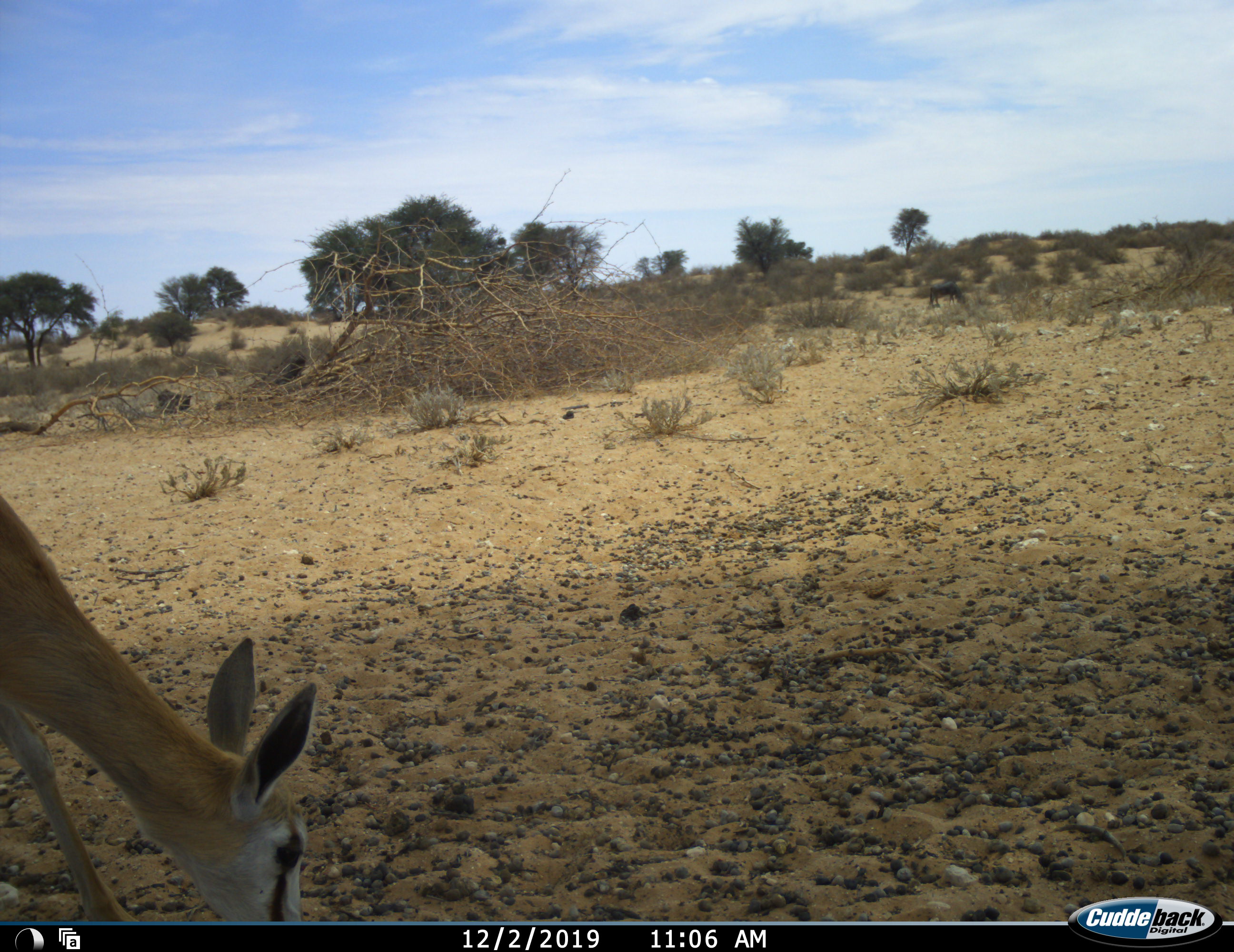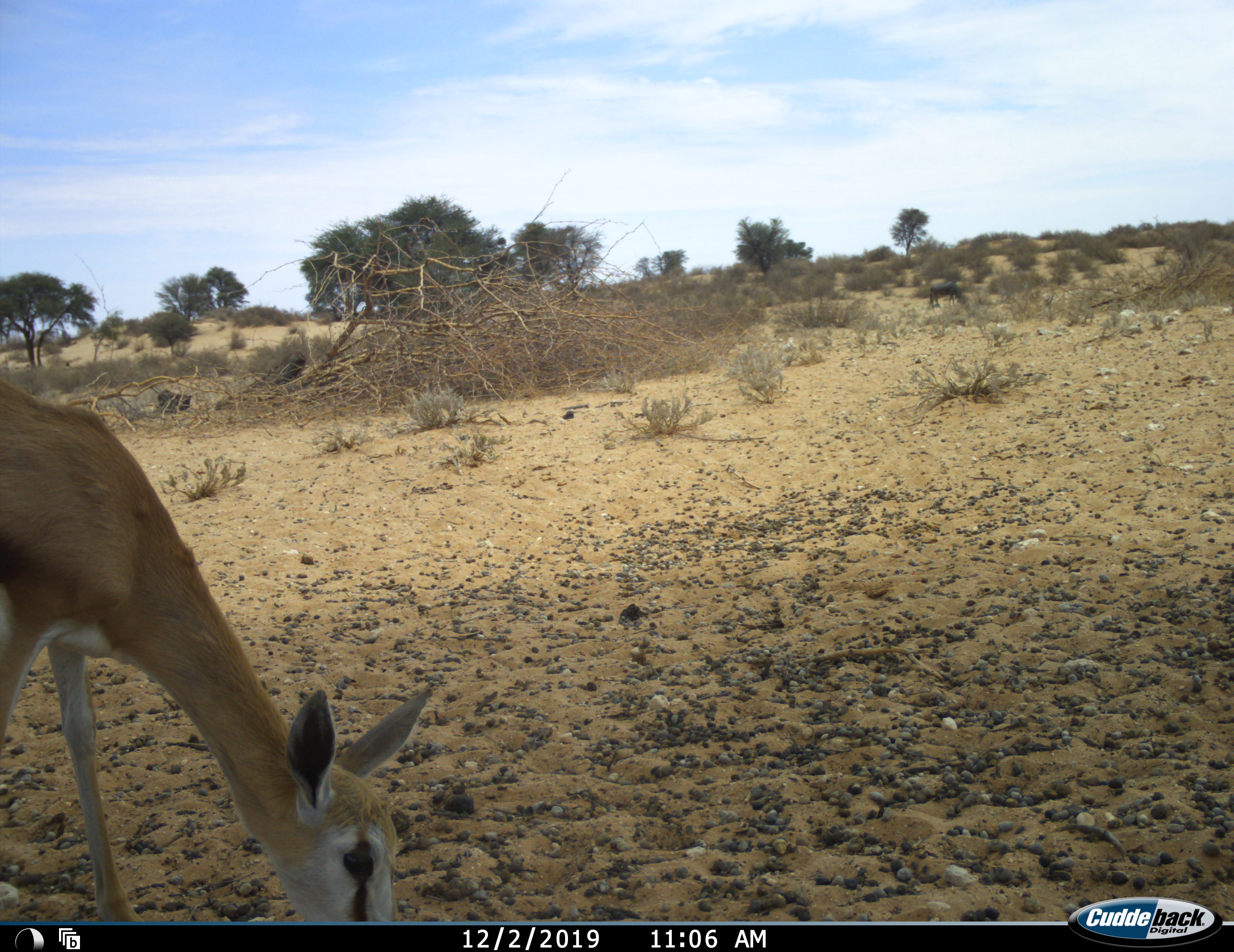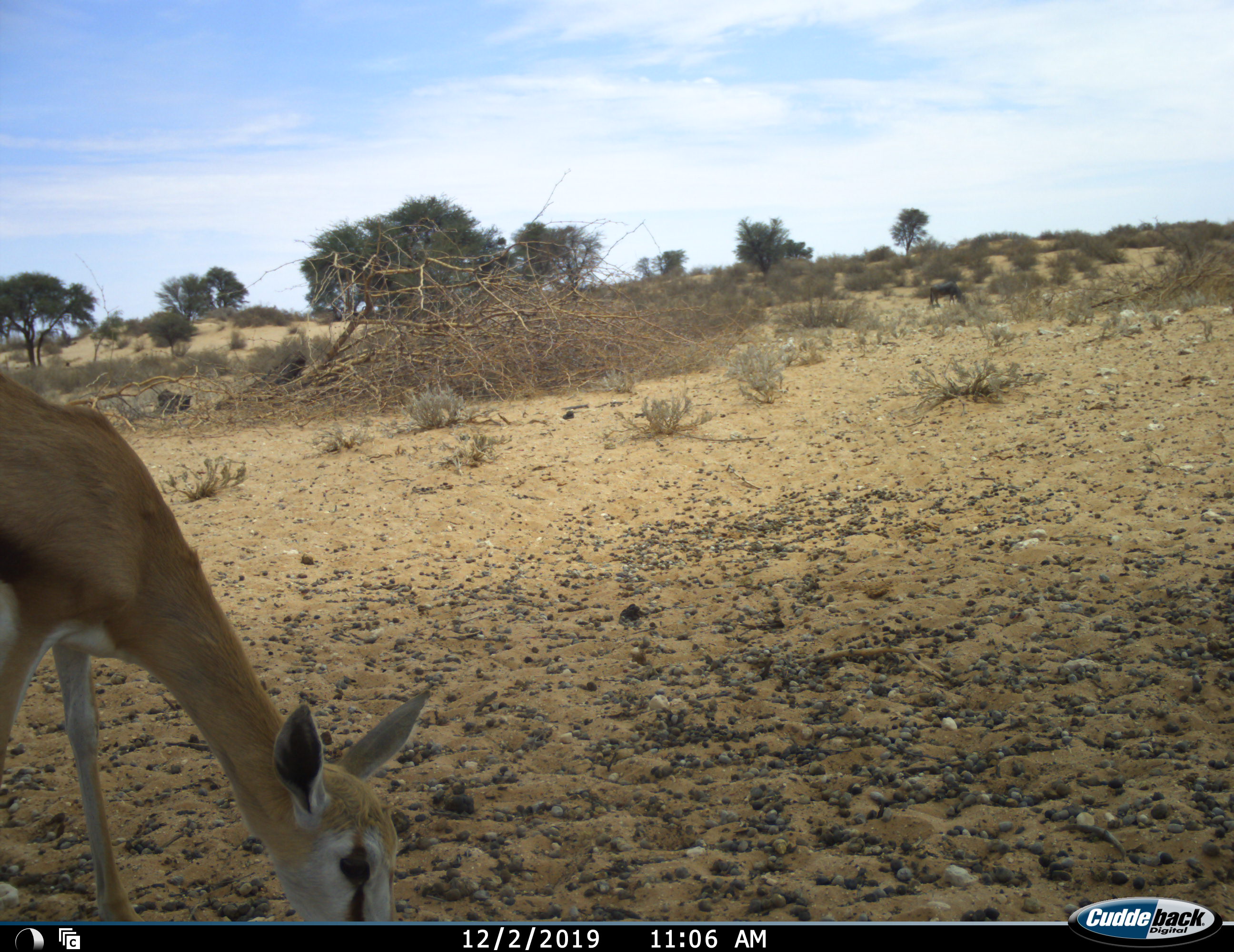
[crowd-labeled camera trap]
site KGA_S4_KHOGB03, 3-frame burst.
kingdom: Animalia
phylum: Chordata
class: Mammalia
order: Artiodactyla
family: Bovidae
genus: Antidorcas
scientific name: Antidorcas marsupialis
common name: springbok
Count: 1.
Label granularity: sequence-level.